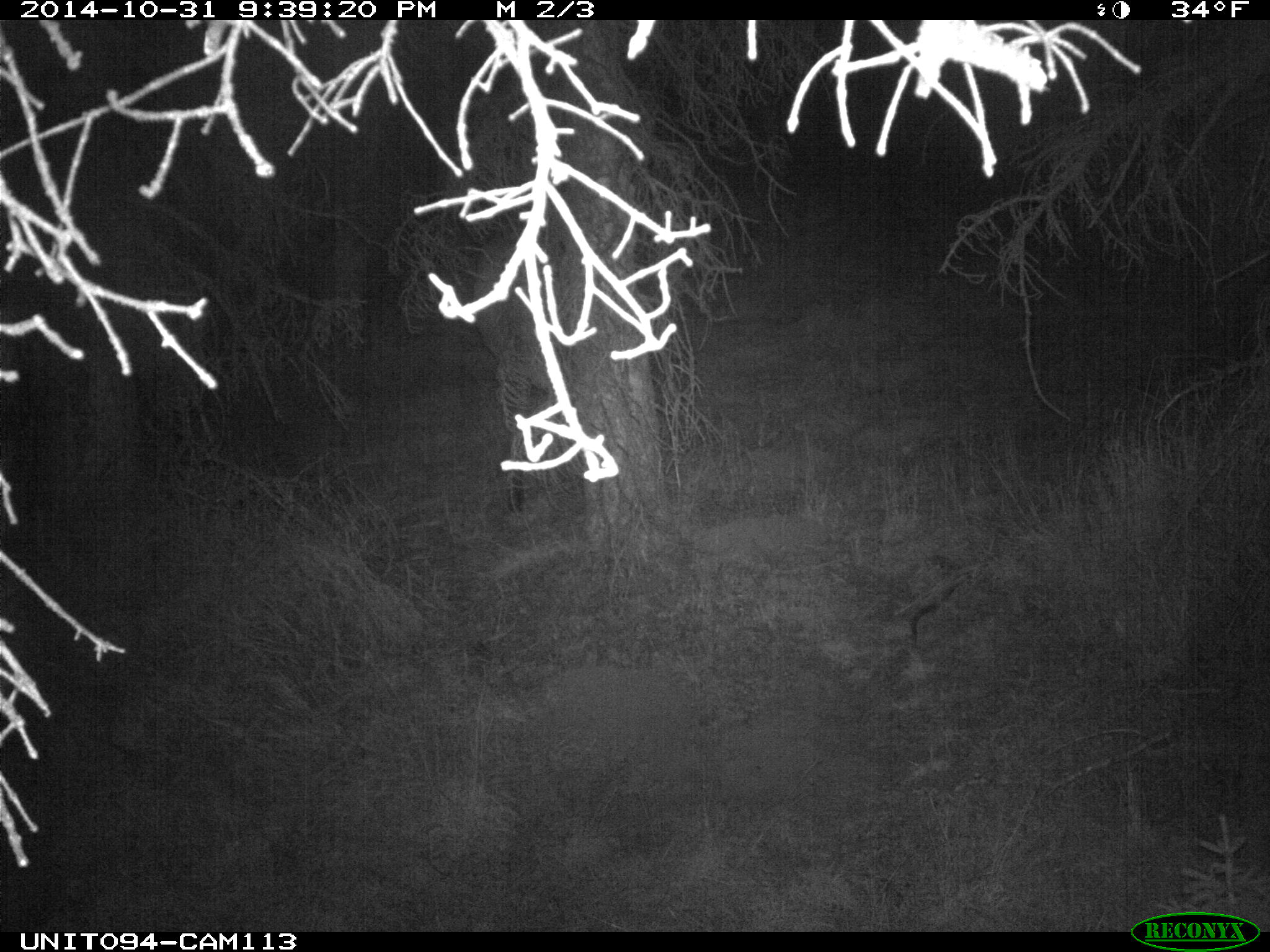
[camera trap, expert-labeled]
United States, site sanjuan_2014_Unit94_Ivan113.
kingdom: Animalia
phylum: Chordata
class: Mammalia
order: Artiodactyla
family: Cervidae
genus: Cervus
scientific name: Cervus elaphus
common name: red deer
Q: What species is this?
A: Cervus elaphus (red deer).